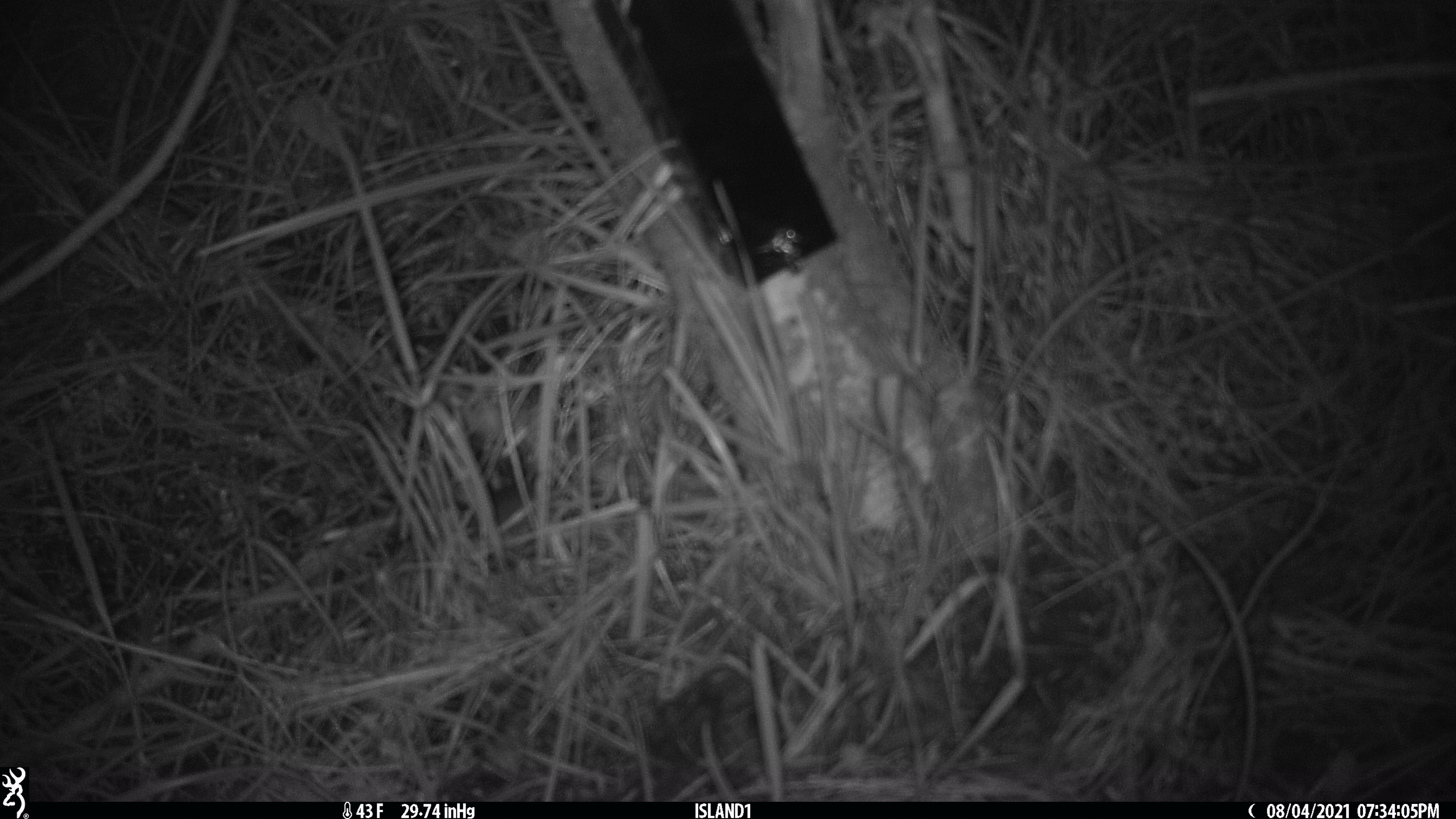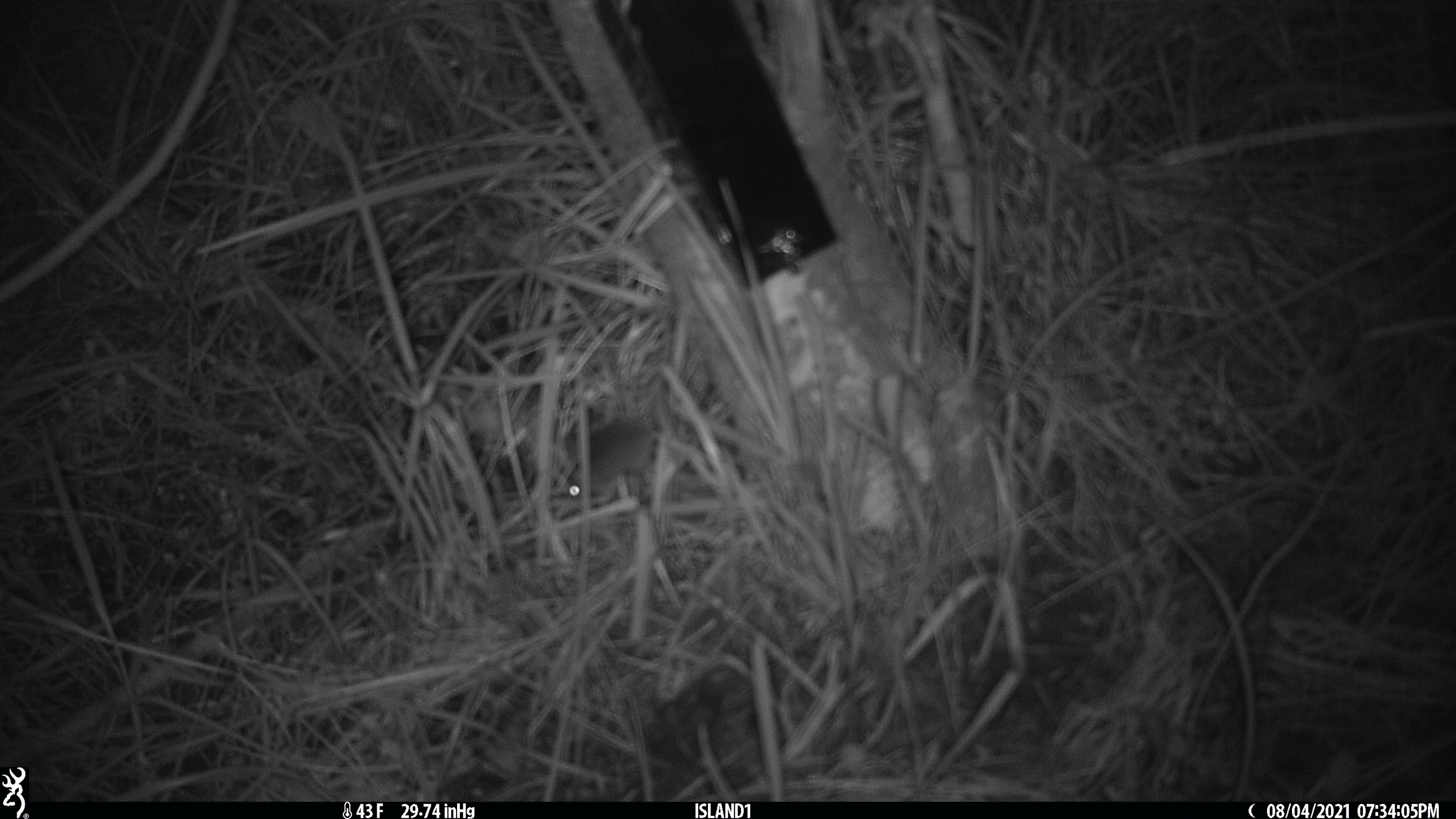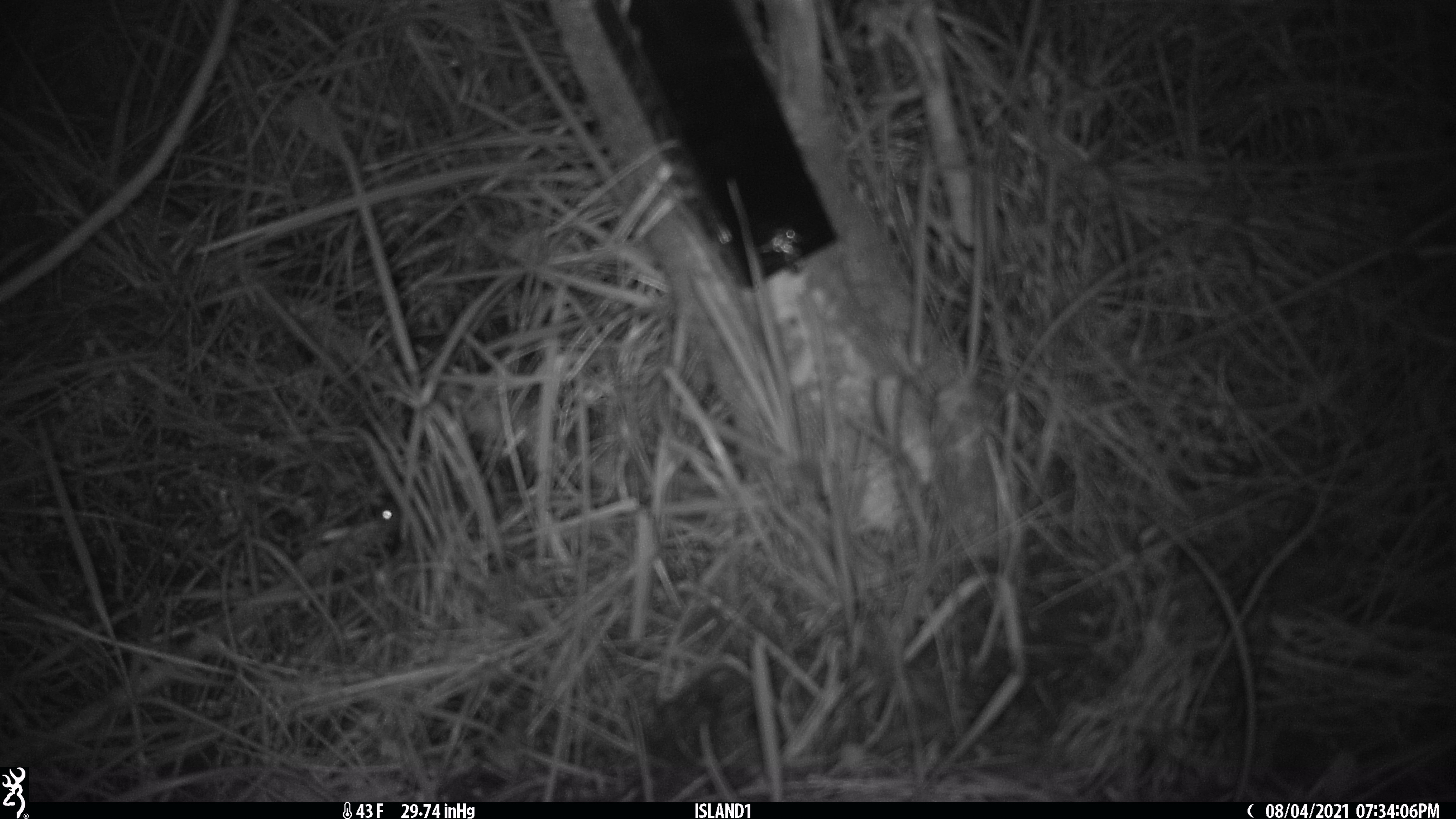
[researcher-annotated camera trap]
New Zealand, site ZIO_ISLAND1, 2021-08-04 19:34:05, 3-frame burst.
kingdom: Animalia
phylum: Chordata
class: Mammalia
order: Rodentia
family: Muridae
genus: Mus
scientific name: Mus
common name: mouse